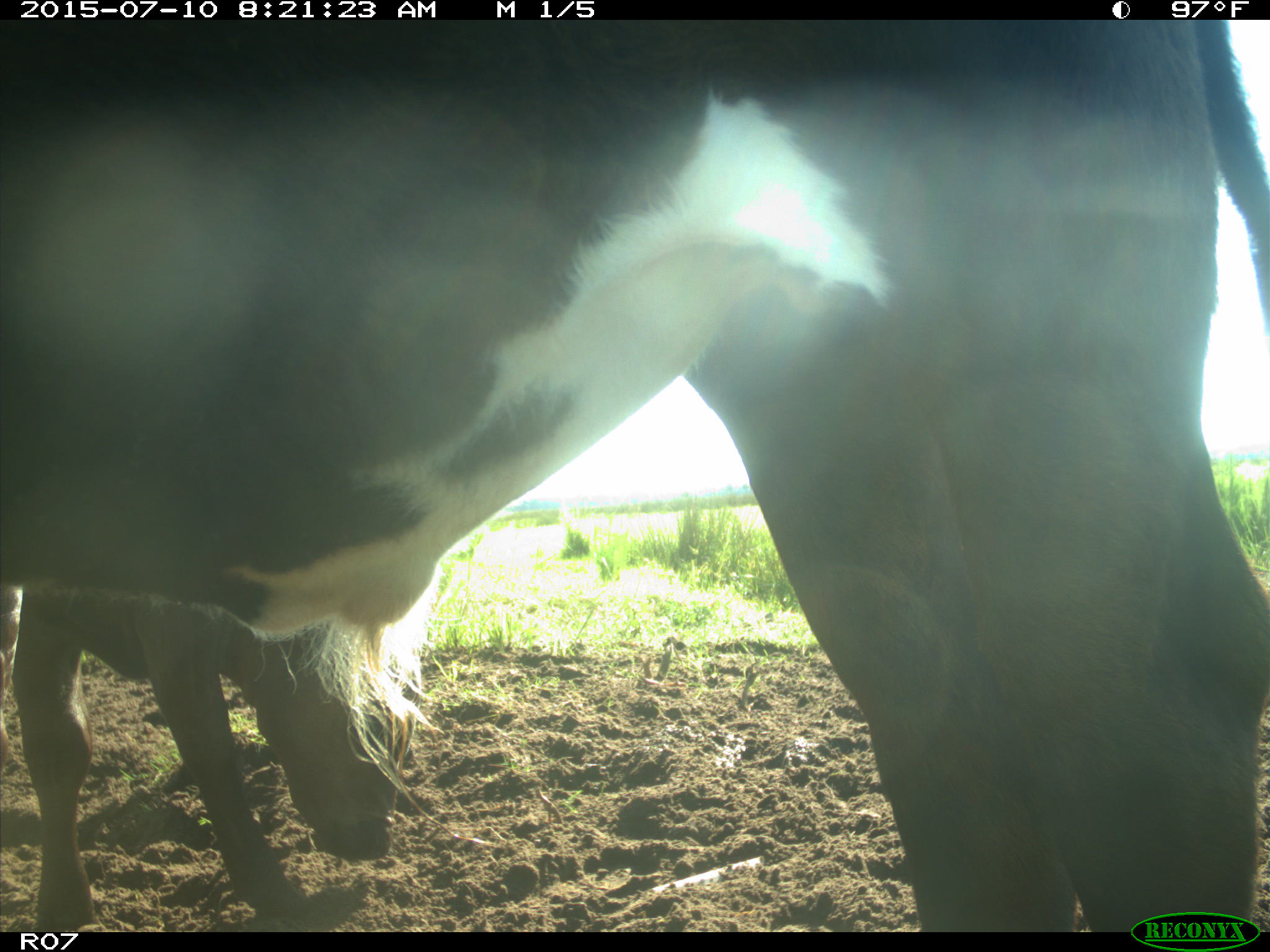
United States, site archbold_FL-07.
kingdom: Animalia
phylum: Chordata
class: Mammalia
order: Artiodactyla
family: Bovidae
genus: Bos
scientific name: Bos taurus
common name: domestic cow